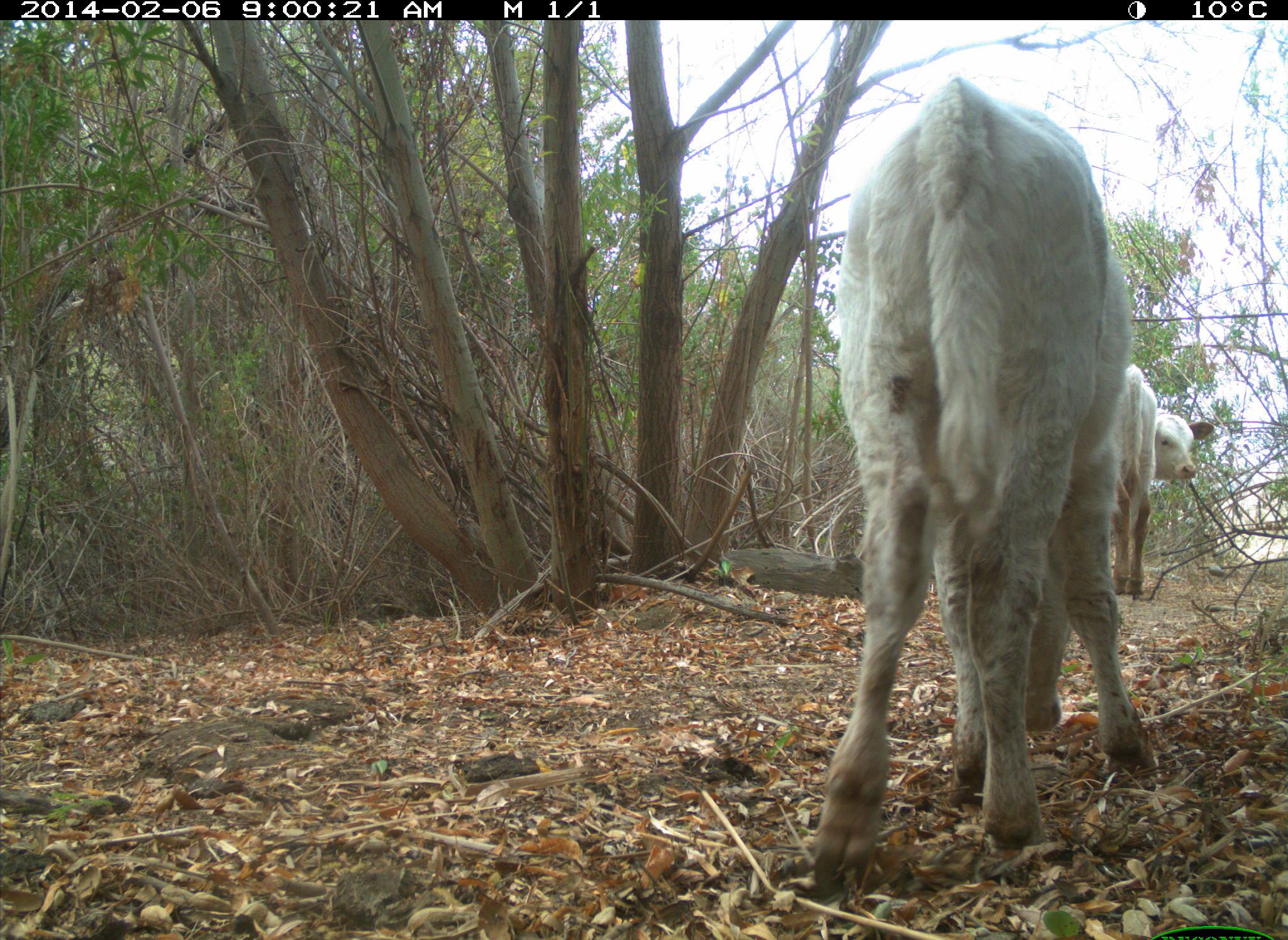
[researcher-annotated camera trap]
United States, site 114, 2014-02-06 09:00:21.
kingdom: Animalia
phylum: Chordata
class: Mammalia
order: Artiodactyla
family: Bovidae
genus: Bos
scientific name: Bos taurus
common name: cow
Cow (Bos taurus).